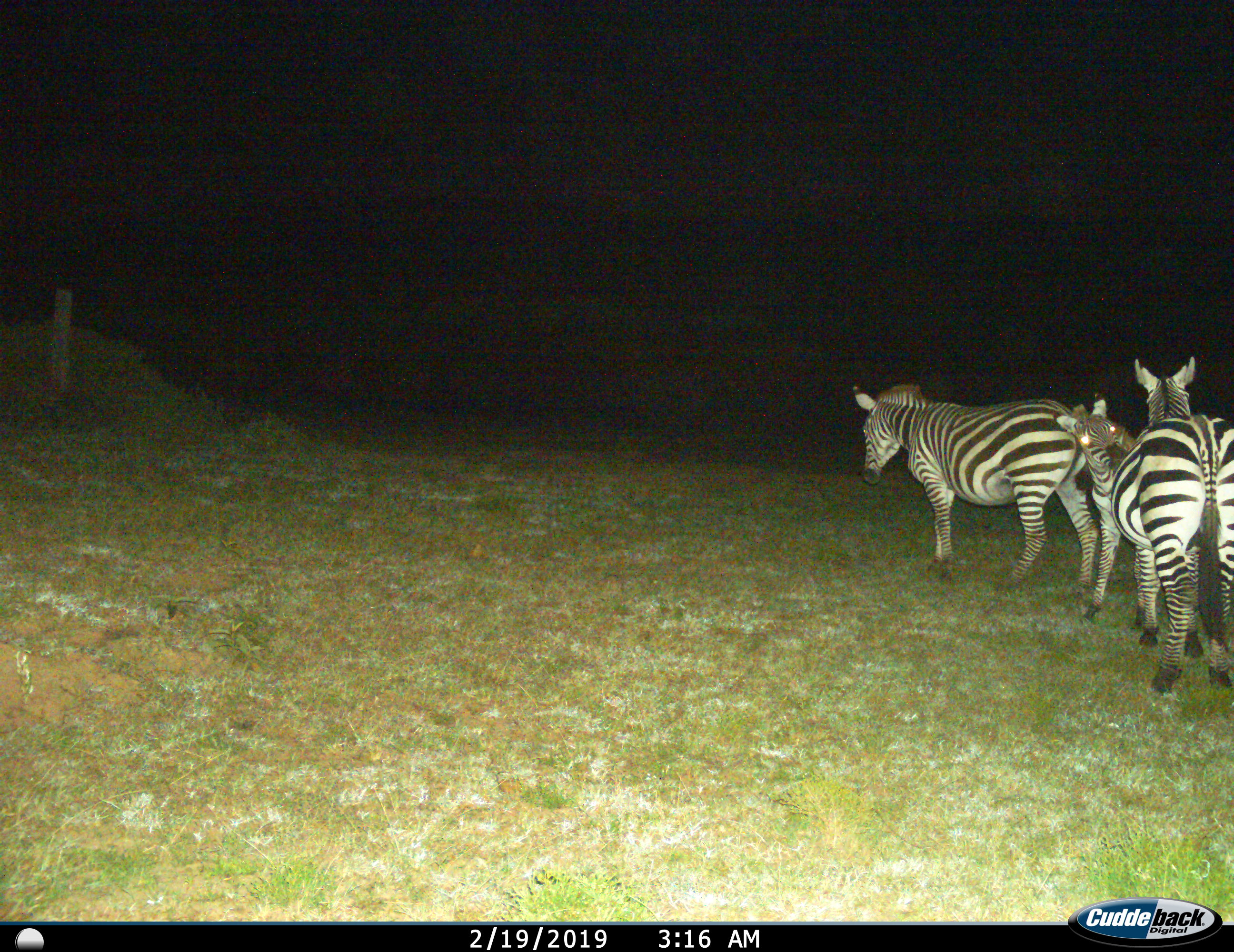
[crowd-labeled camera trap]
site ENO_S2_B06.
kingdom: Animalia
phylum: Chordata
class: Mammalia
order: Perissodactyla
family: Equidae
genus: Equus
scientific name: Equus quagga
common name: plains zebra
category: zebraplains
Zebraplains (plains zebra) (Equus quagga), count 3. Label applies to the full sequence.